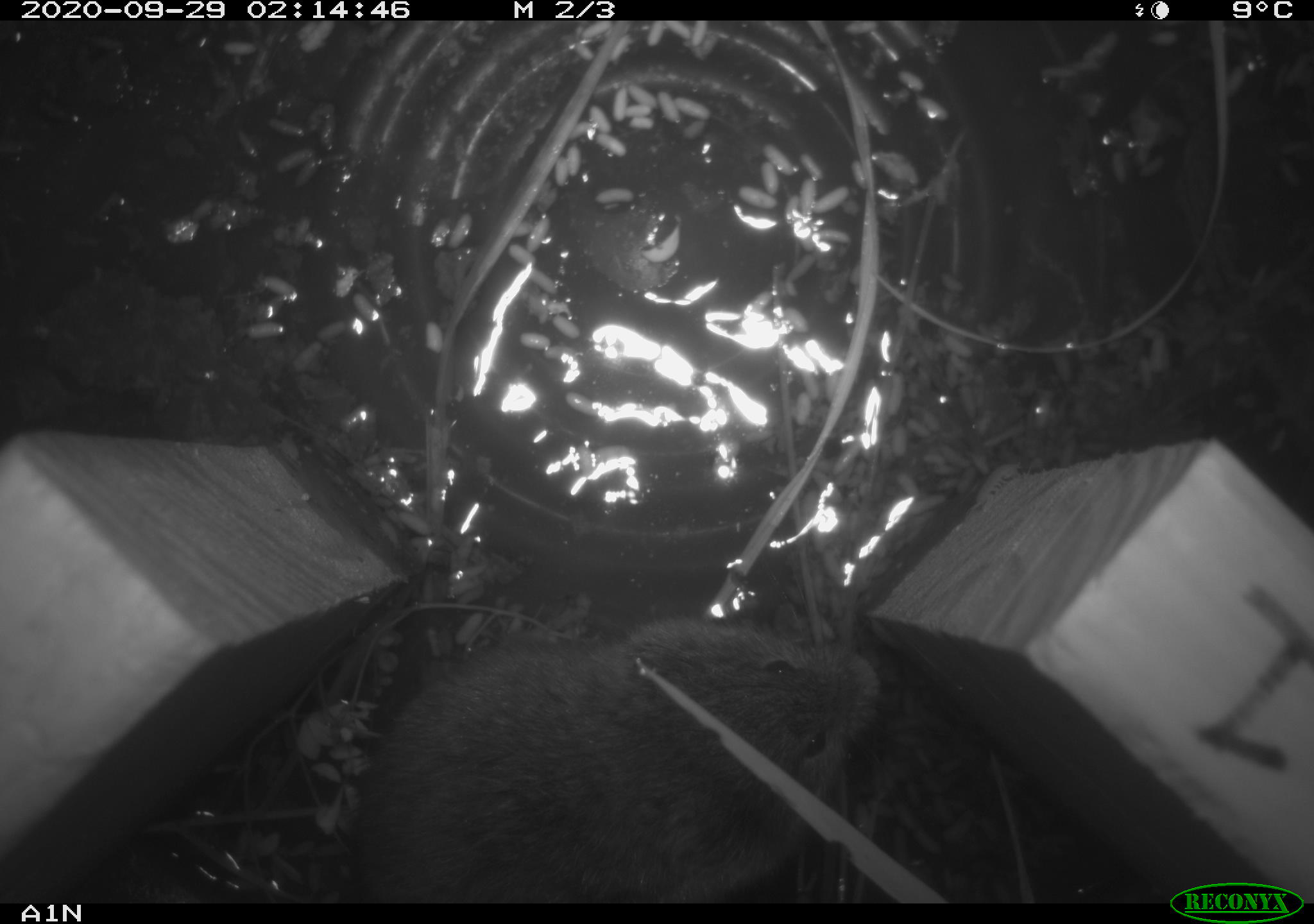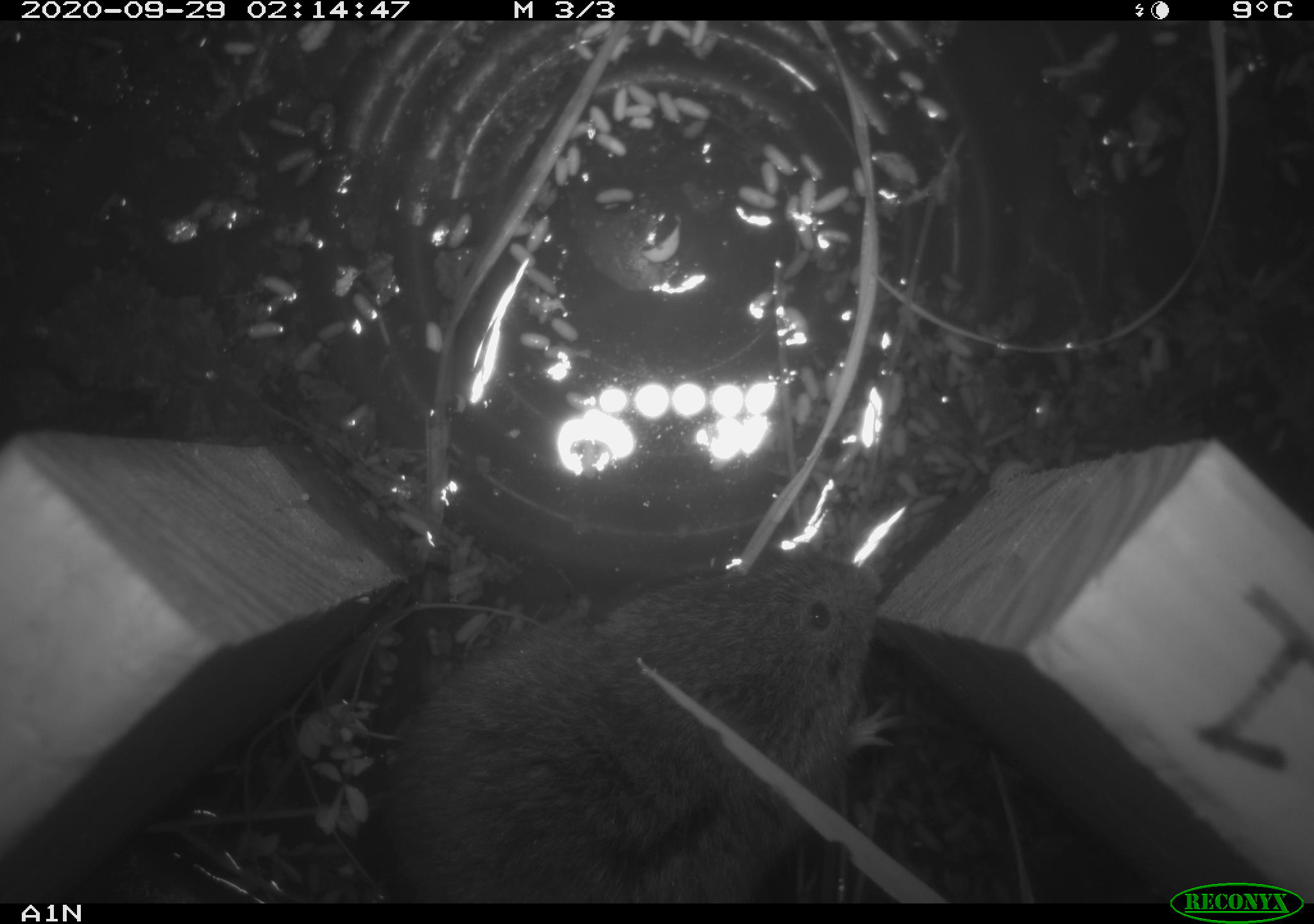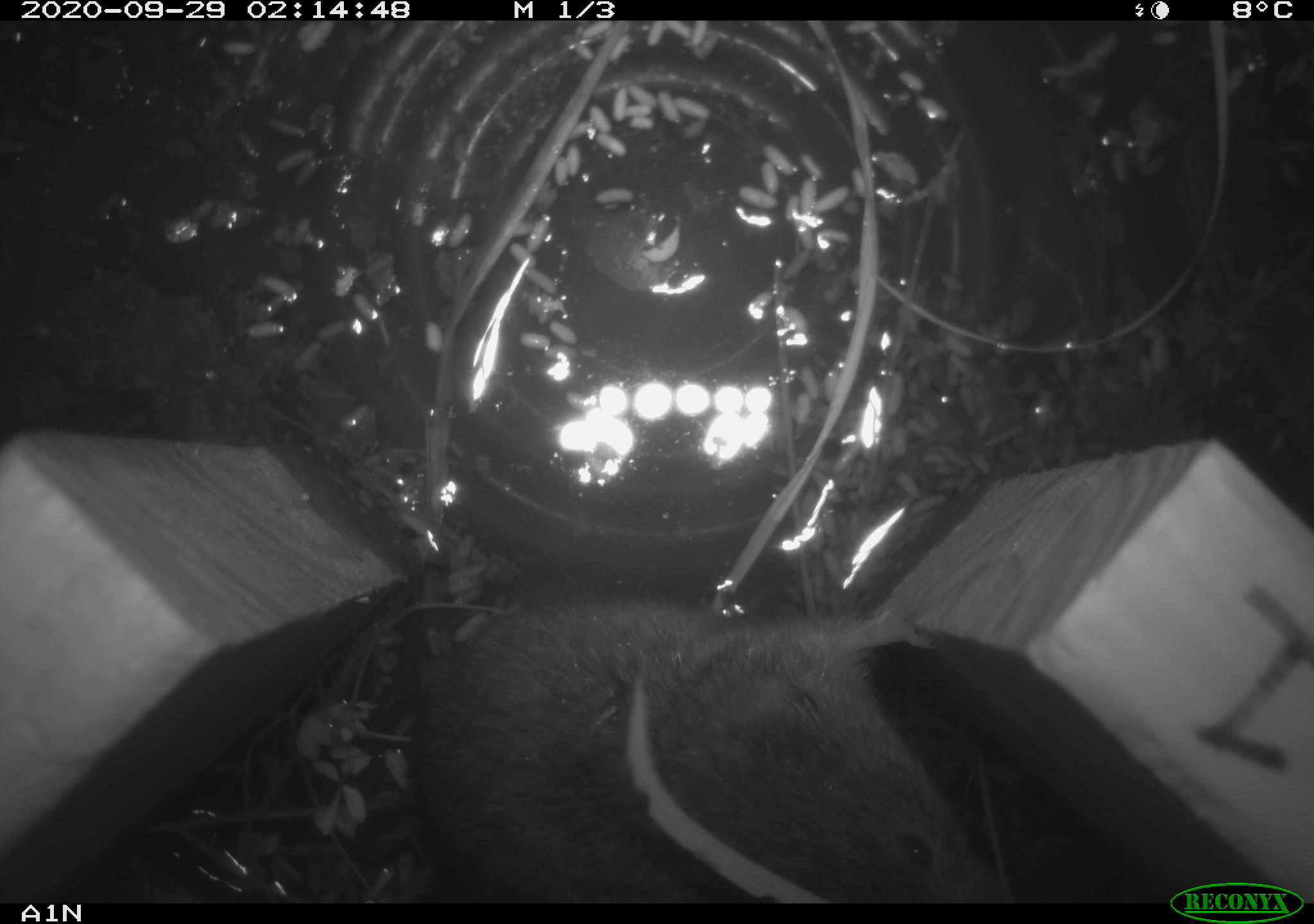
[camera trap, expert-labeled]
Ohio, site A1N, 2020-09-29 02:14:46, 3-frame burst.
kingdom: Animalia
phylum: Chordata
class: Mammalia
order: Rodentia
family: Cricetidae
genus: Microtus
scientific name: Microtus pennsylvanicus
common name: meadow vole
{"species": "meadow vole (Microtus pennsylvanicus)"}